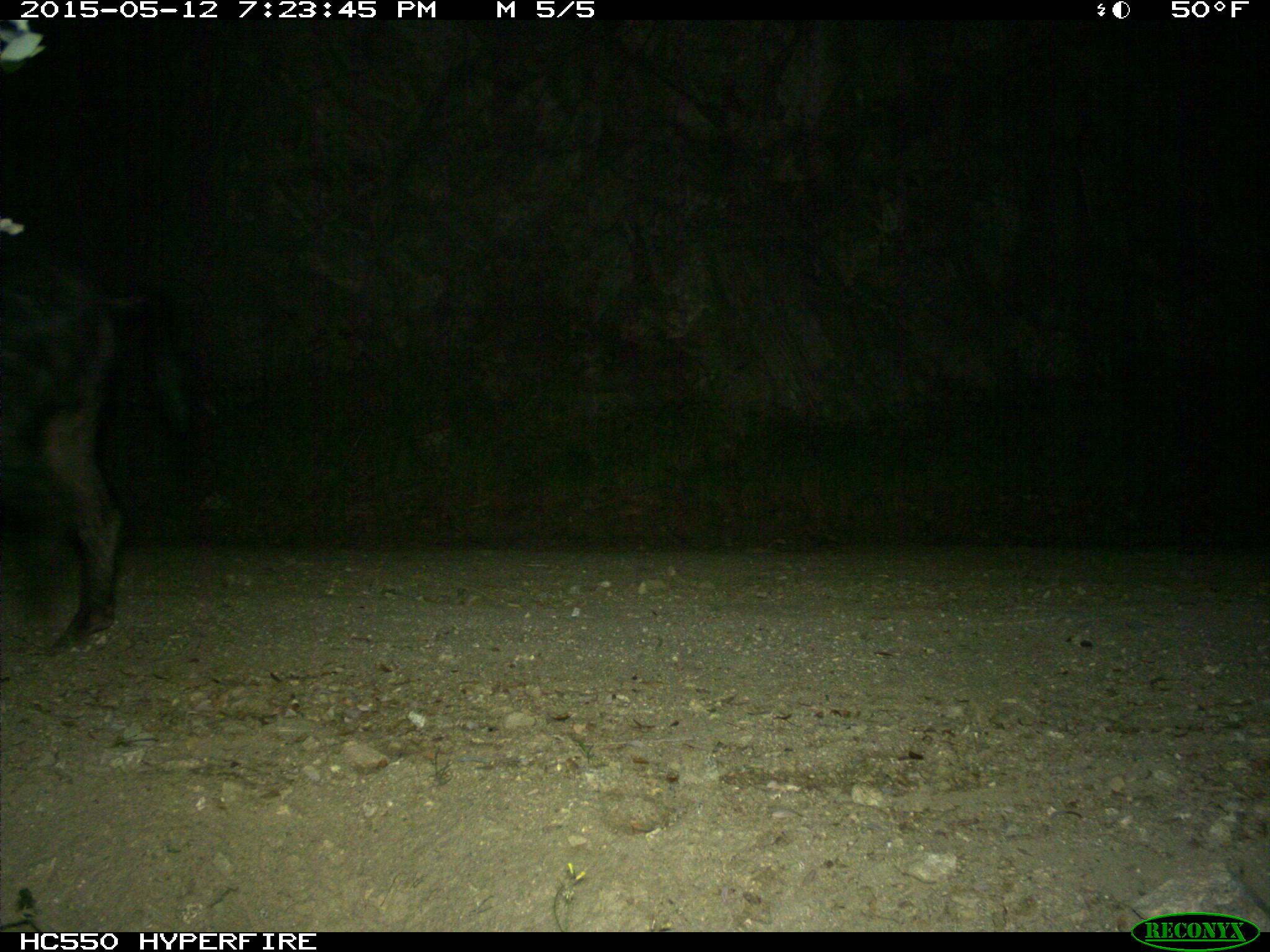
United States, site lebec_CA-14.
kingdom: Animalia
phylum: Chordata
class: Mammalia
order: Artiodactyla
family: Suidae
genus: Sus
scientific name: Sus scrofa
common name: wild boar